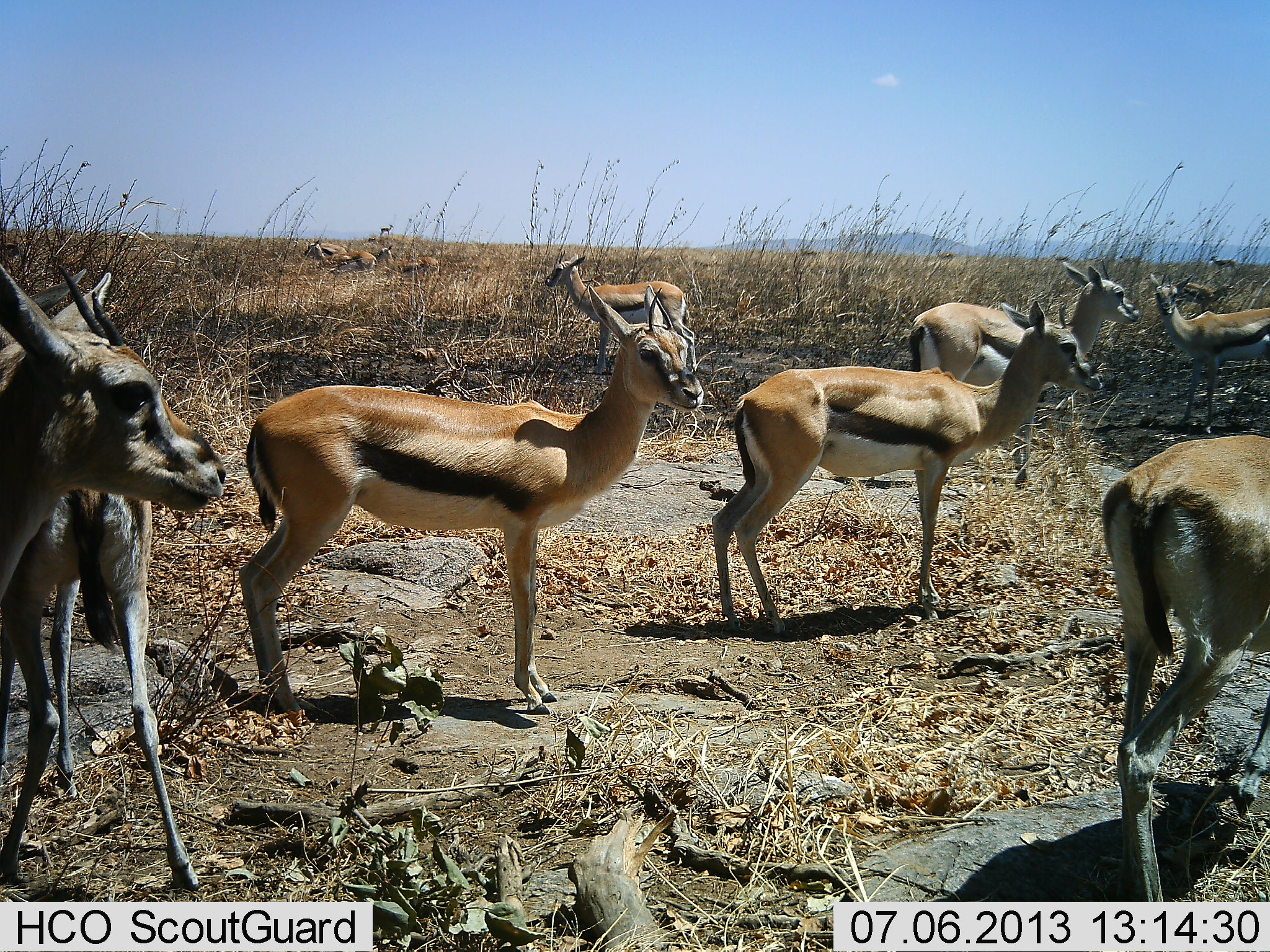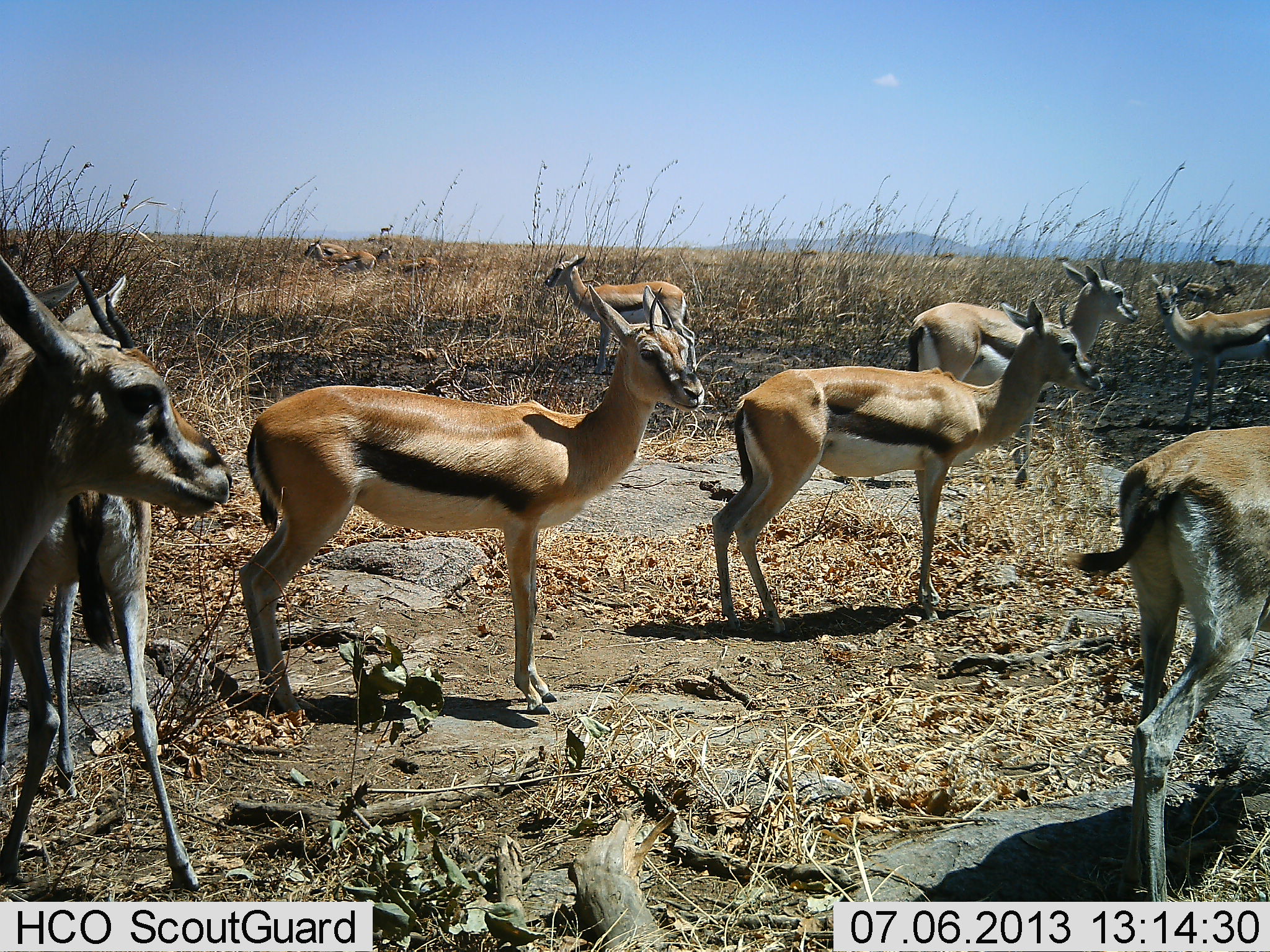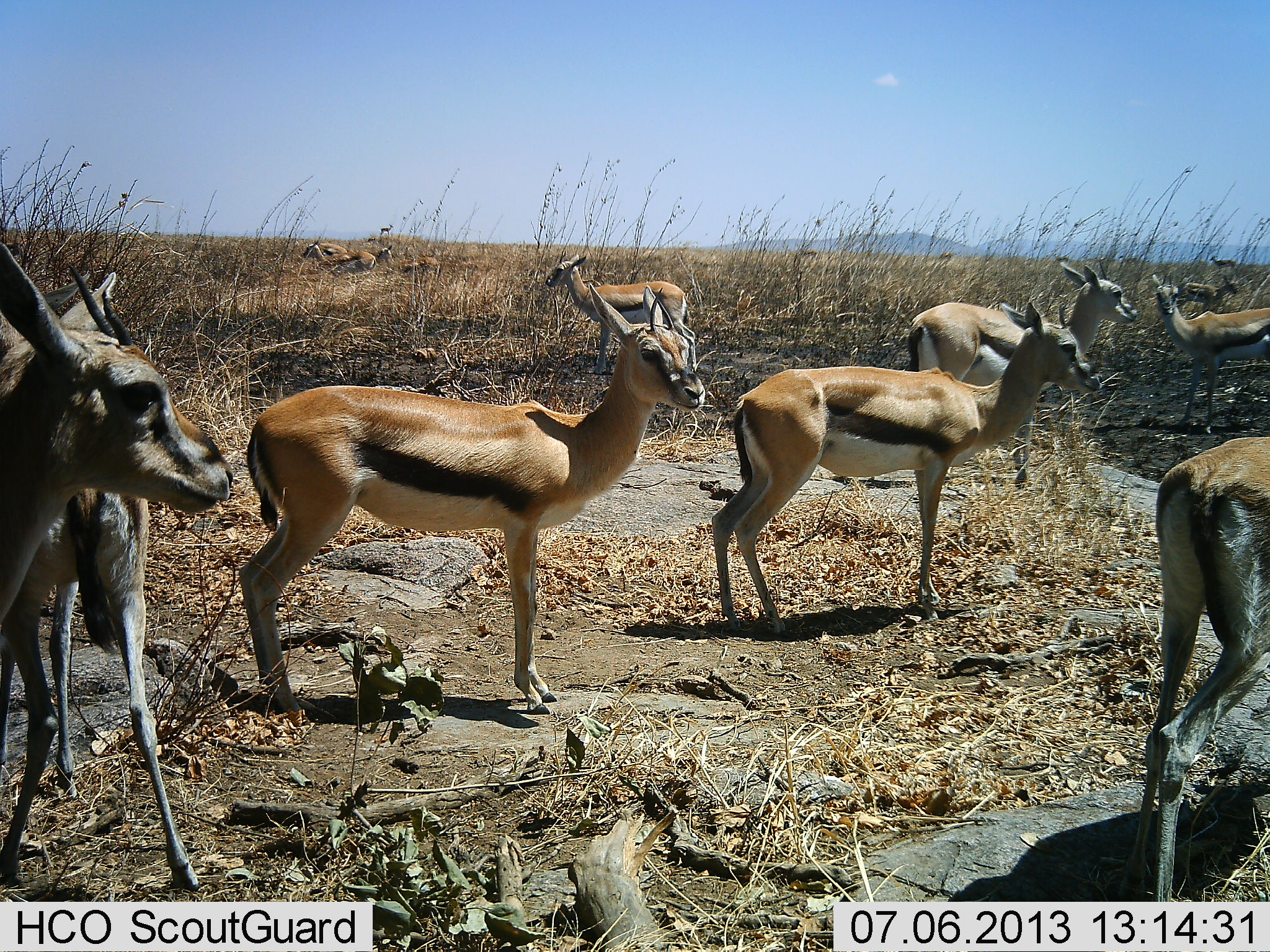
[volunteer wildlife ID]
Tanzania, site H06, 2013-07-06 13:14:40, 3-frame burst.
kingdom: Animalia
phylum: Chordata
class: Mammalia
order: Artiodactyla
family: Bovidae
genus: Eudorcas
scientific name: Eudorcas thomsonii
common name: thomson's gazelle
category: gazellethomsons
Gazellethomsons (thomson's gazelle) (Eudorcas thomsonii), count 11-50. Behavior (volunteer vote fractions): standing 96%, resting 4%, moving 12%, interacting 0%. Young present (vote fraction): 4%. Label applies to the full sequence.